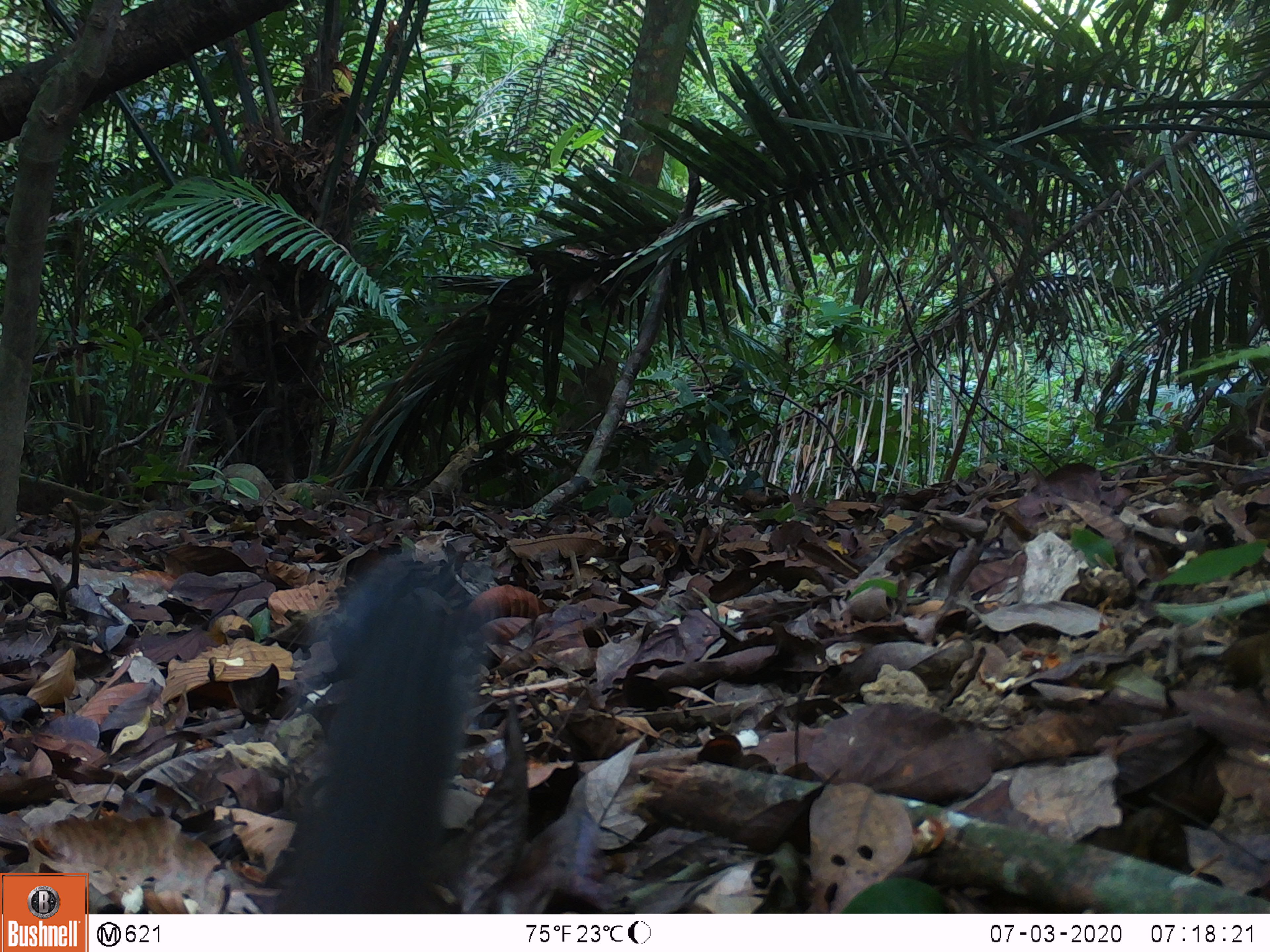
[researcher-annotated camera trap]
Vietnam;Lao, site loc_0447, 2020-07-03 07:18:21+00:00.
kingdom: Animalia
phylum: Chordata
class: Mammalia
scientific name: Mammalia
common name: mammal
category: unidentified small mammal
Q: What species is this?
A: Unidentified small mammal (mammal) (Mammalia).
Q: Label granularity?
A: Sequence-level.